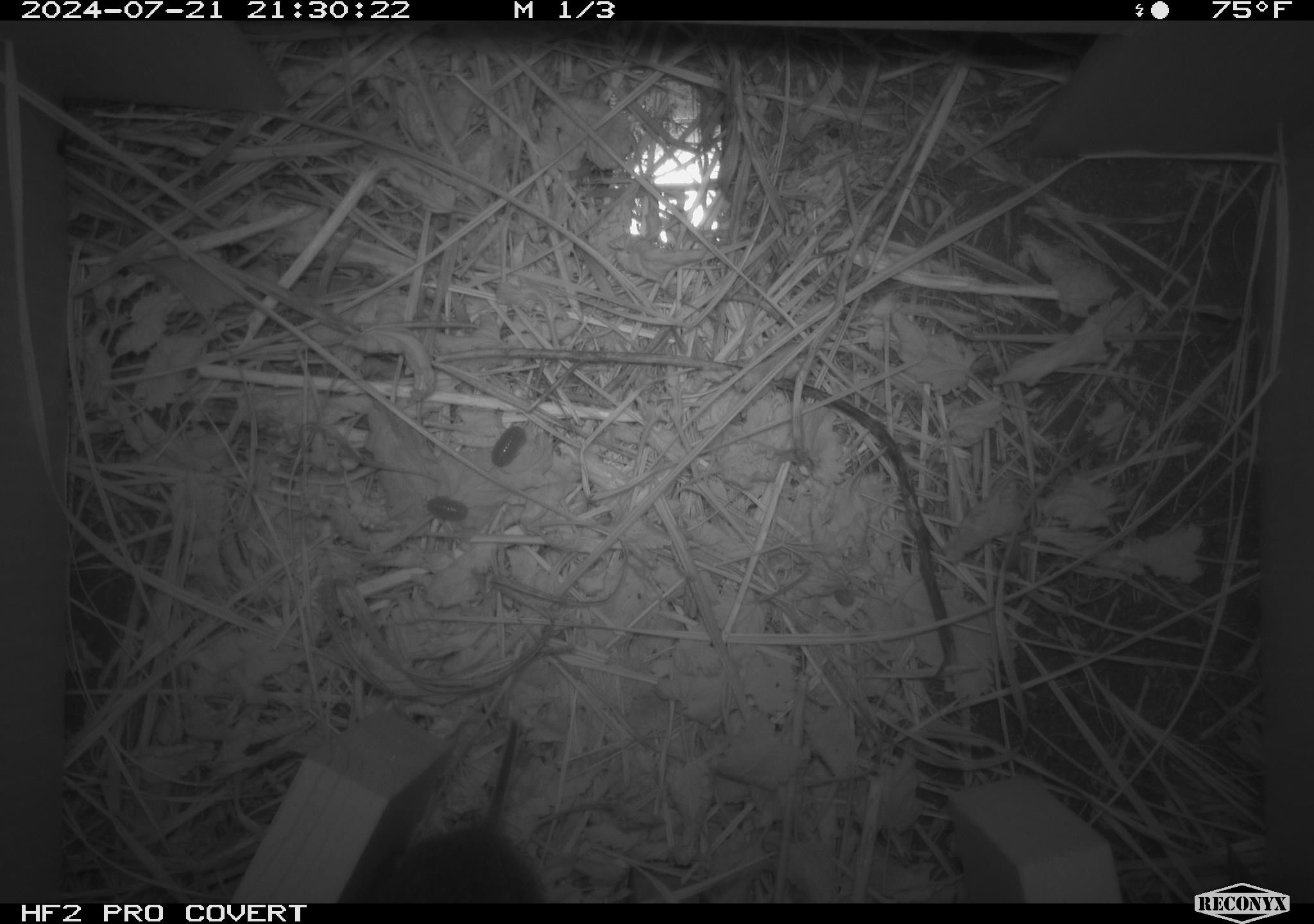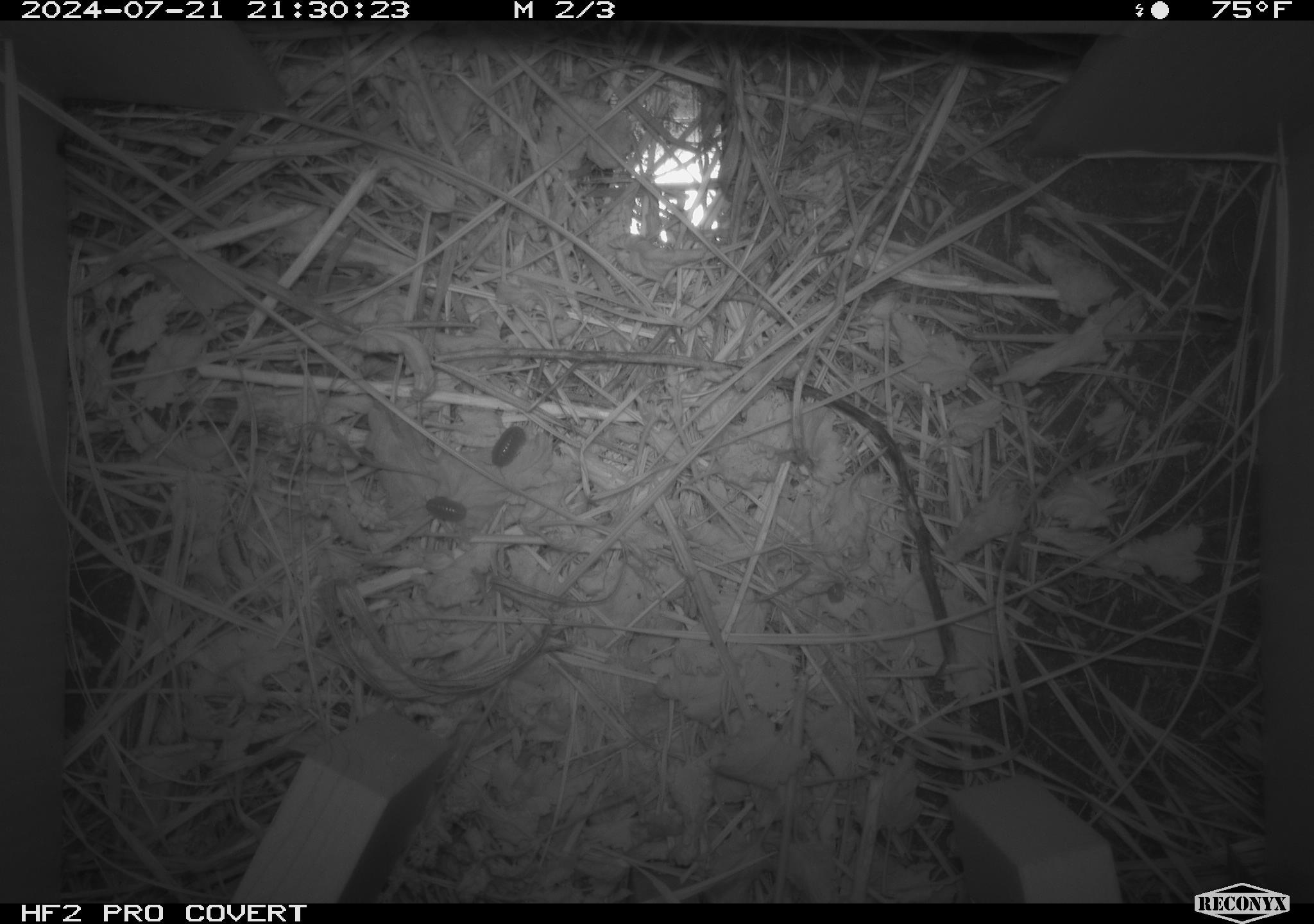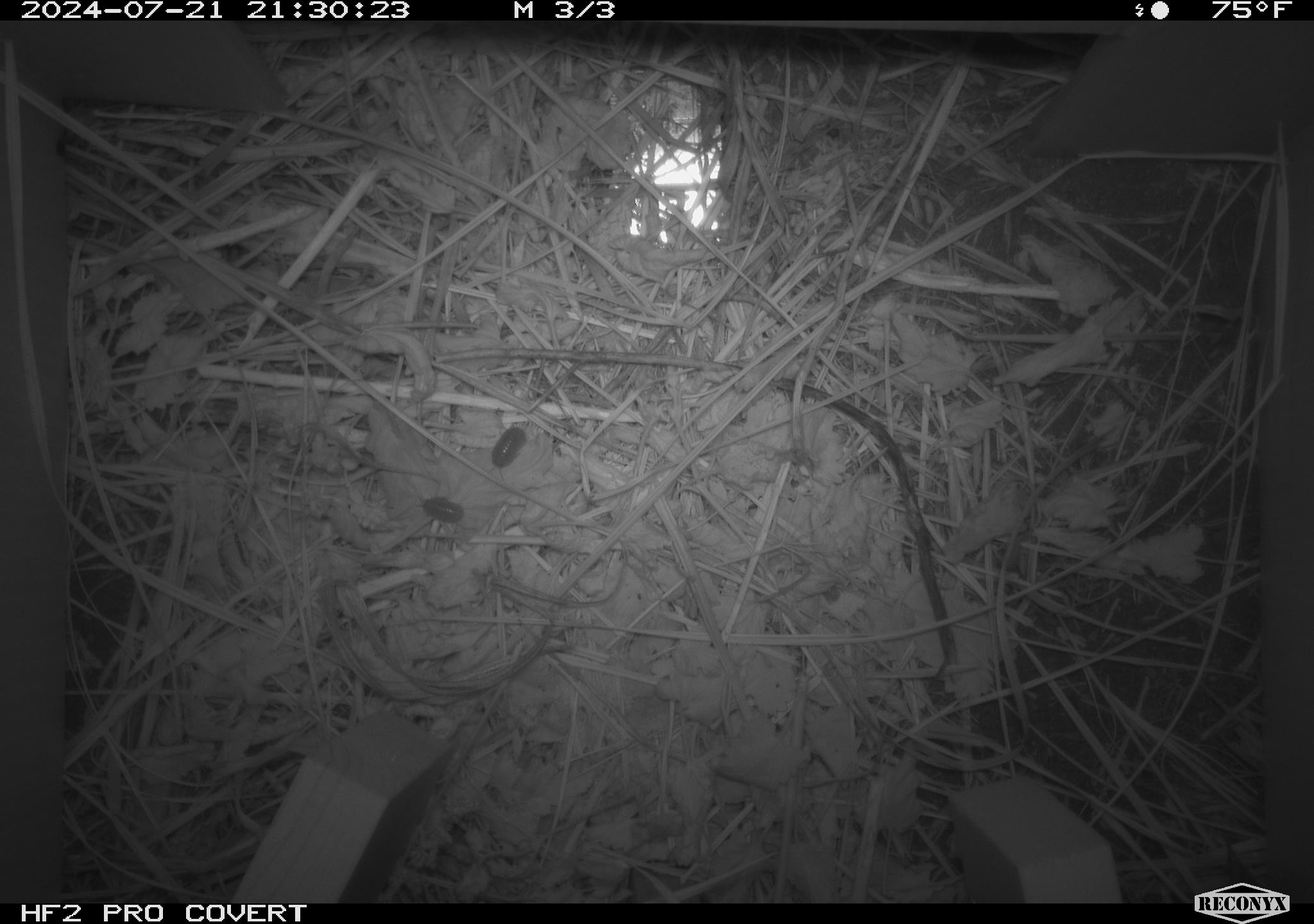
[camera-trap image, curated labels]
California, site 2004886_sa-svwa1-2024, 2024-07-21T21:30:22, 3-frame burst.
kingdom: Animalia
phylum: Chordata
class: Mammalia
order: Rodentia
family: Cricetidae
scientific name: Arvicolinae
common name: voles, lemmings, and muskrats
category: arvicolinae subfamily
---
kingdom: Animalia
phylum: Arthropoda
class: Malacostraca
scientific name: Malacostraca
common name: amphipods, crabs, isopods, krill, lobsters and shrimps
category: malacostracan